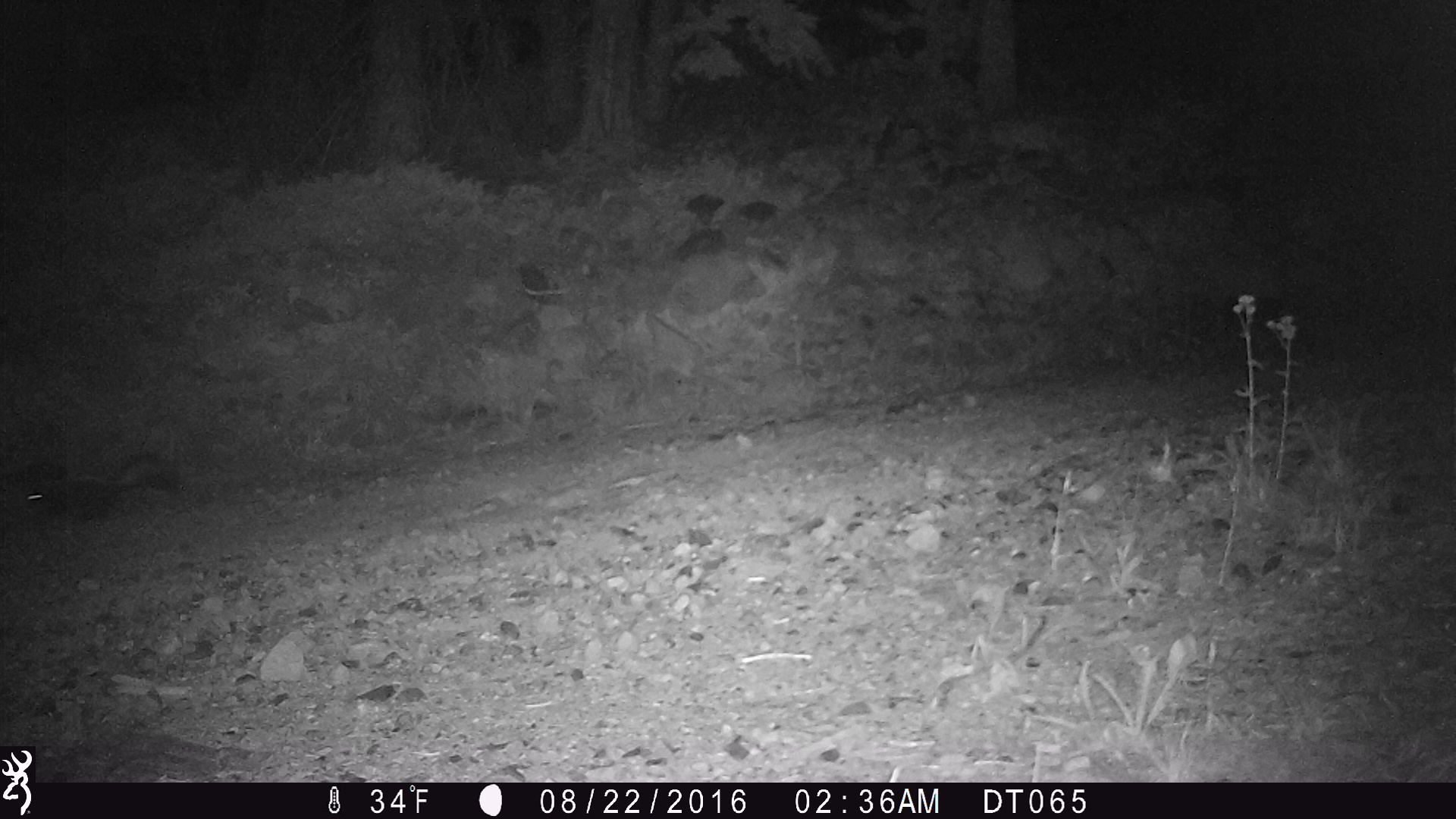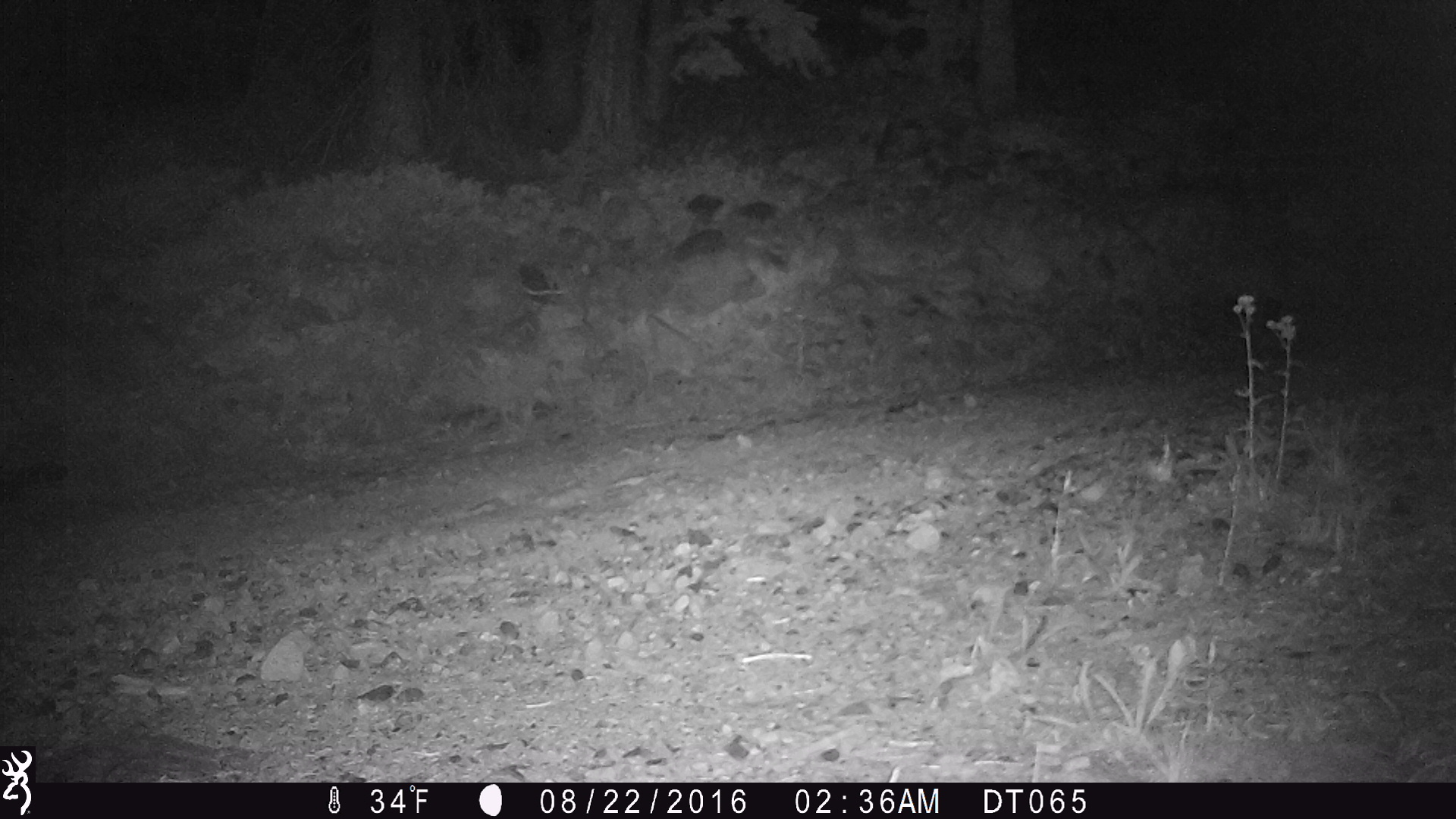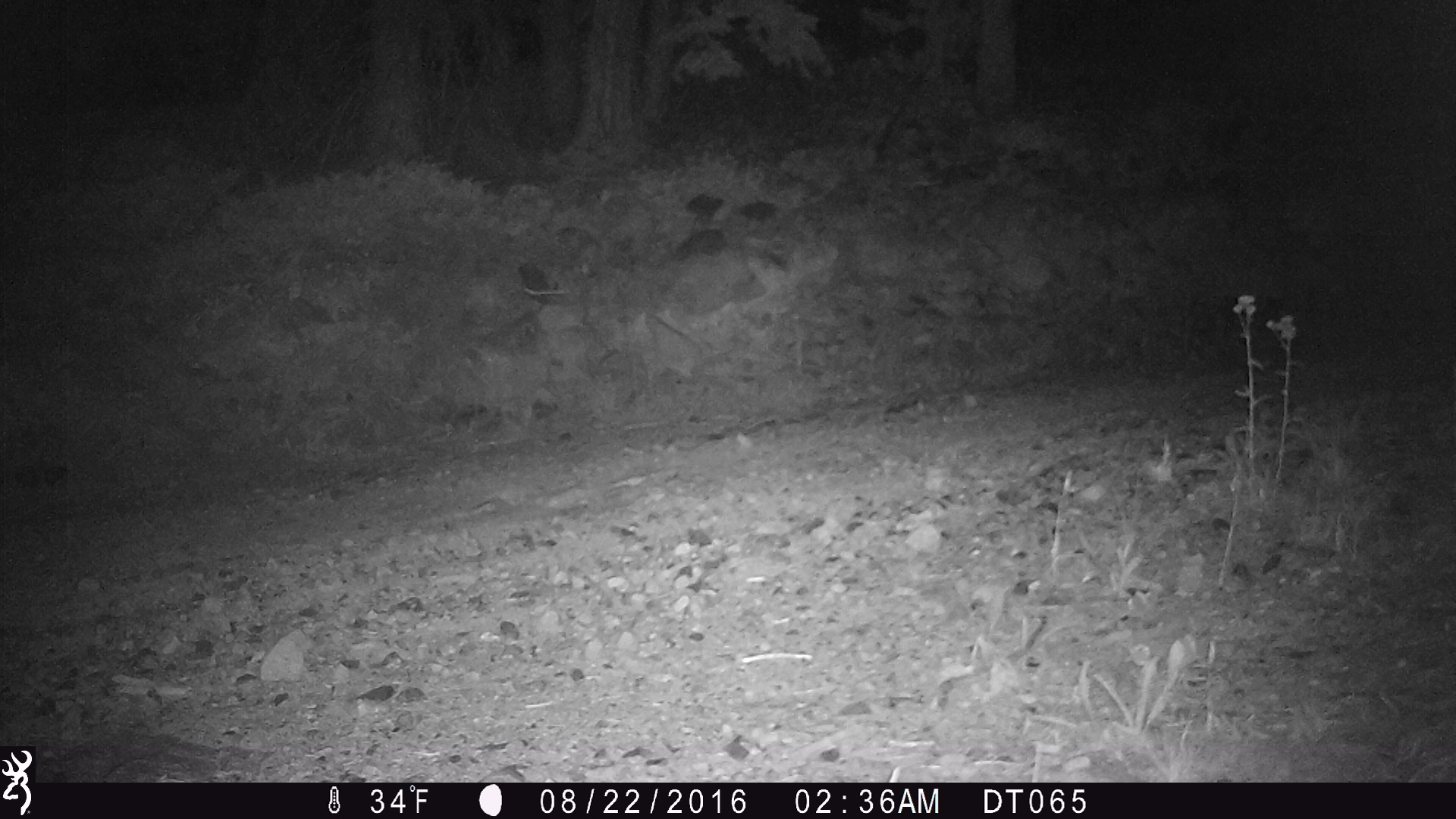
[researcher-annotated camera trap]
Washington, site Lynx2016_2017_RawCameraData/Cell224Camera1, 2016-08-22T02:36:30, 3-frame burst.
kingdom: Animalia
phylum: Chordata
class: Mammalia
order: Carnivora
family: Mephitidae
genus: Mephitis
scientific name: Mephitis mephitis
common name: striped skunk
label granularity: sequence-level